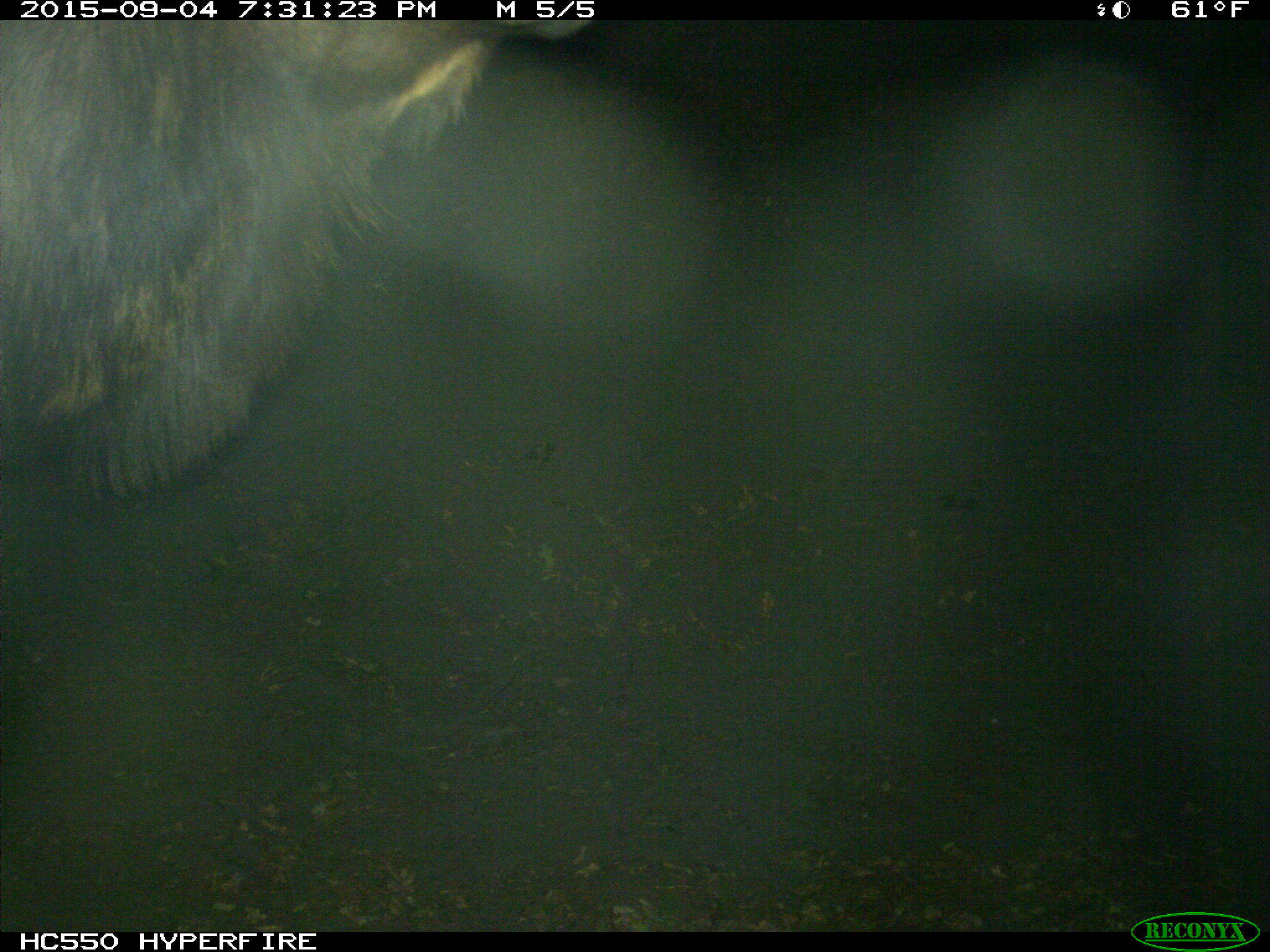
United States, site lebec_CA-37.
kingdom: Animalia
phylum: Chordata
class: Mammalia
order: Artiodactyla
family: Cervidae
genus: Cervus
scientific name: Cervus canadensis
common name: elk